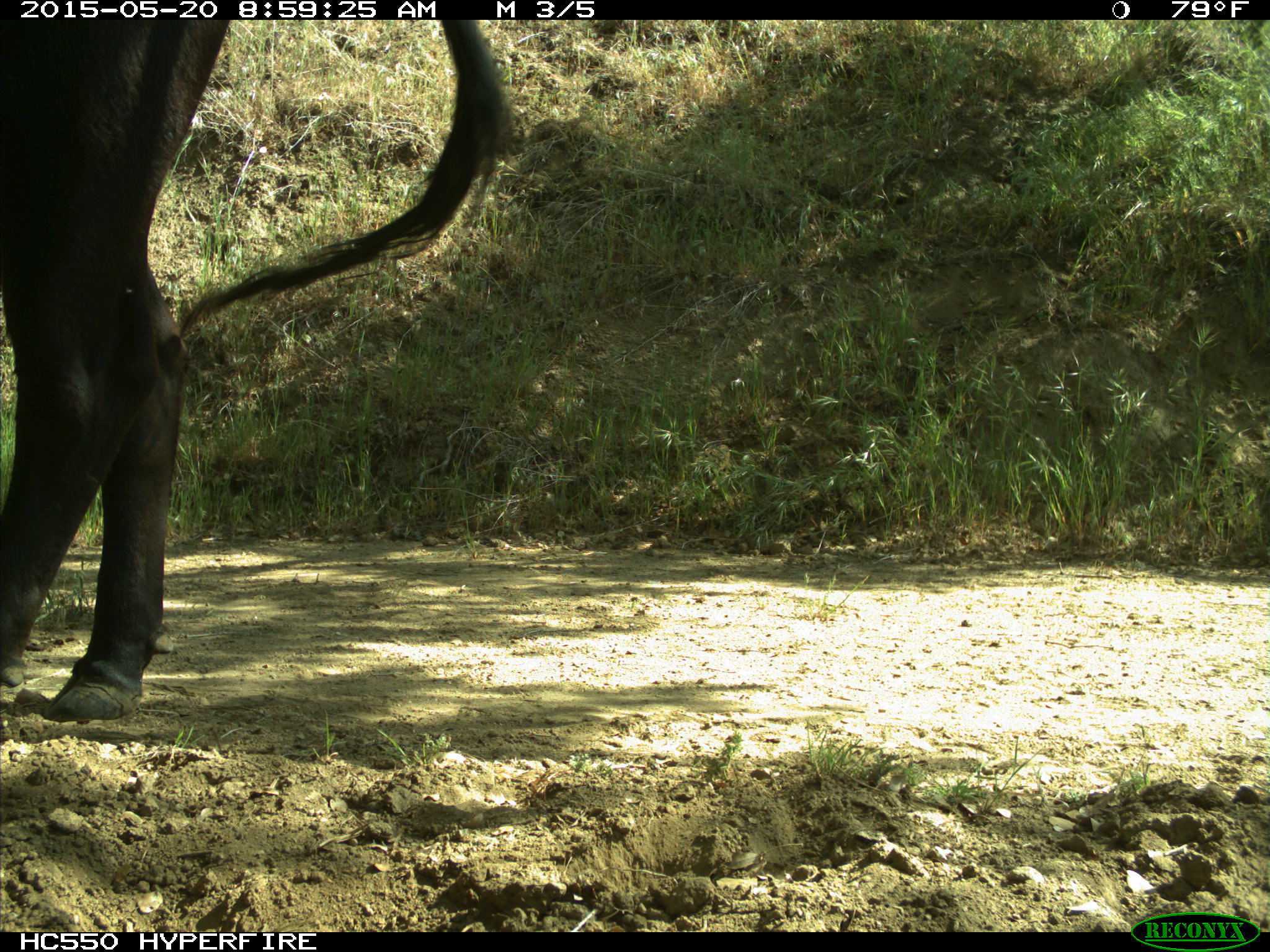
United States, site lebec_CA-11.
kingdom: Animalia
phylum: Chordata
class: Mammalia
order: Artiodactyla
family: Bovidae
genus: Bos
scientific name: Bos taurus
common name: domestic cow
Bos taurus (domestic cow).